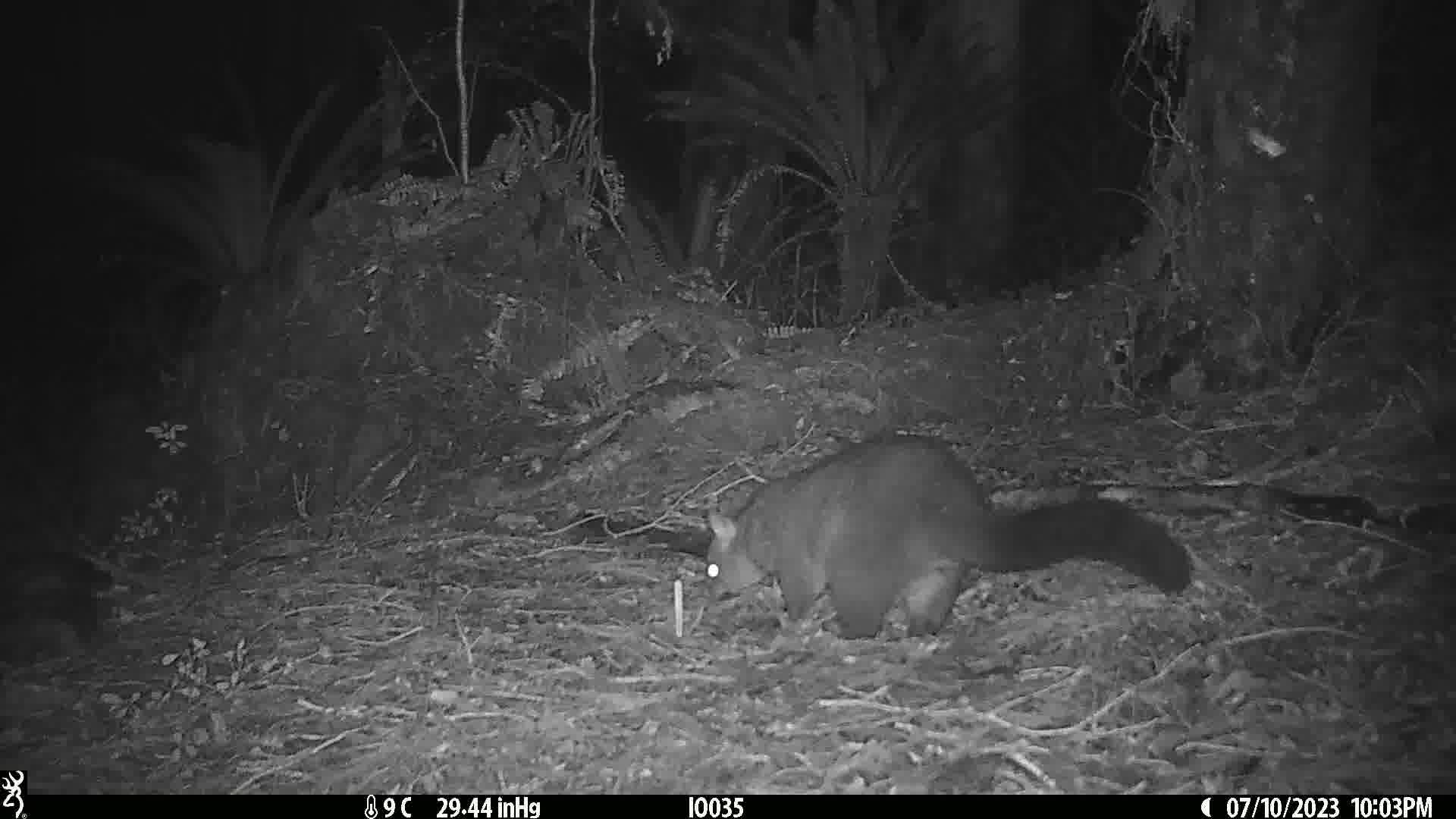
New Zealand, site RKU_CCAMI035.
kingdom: Animalia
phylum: Chordata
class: Mammalia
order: Diprotodontia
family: Phalangeridae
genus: Trichosurus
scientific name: Trichosurus vulpecula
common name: common brushtail possum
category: possum